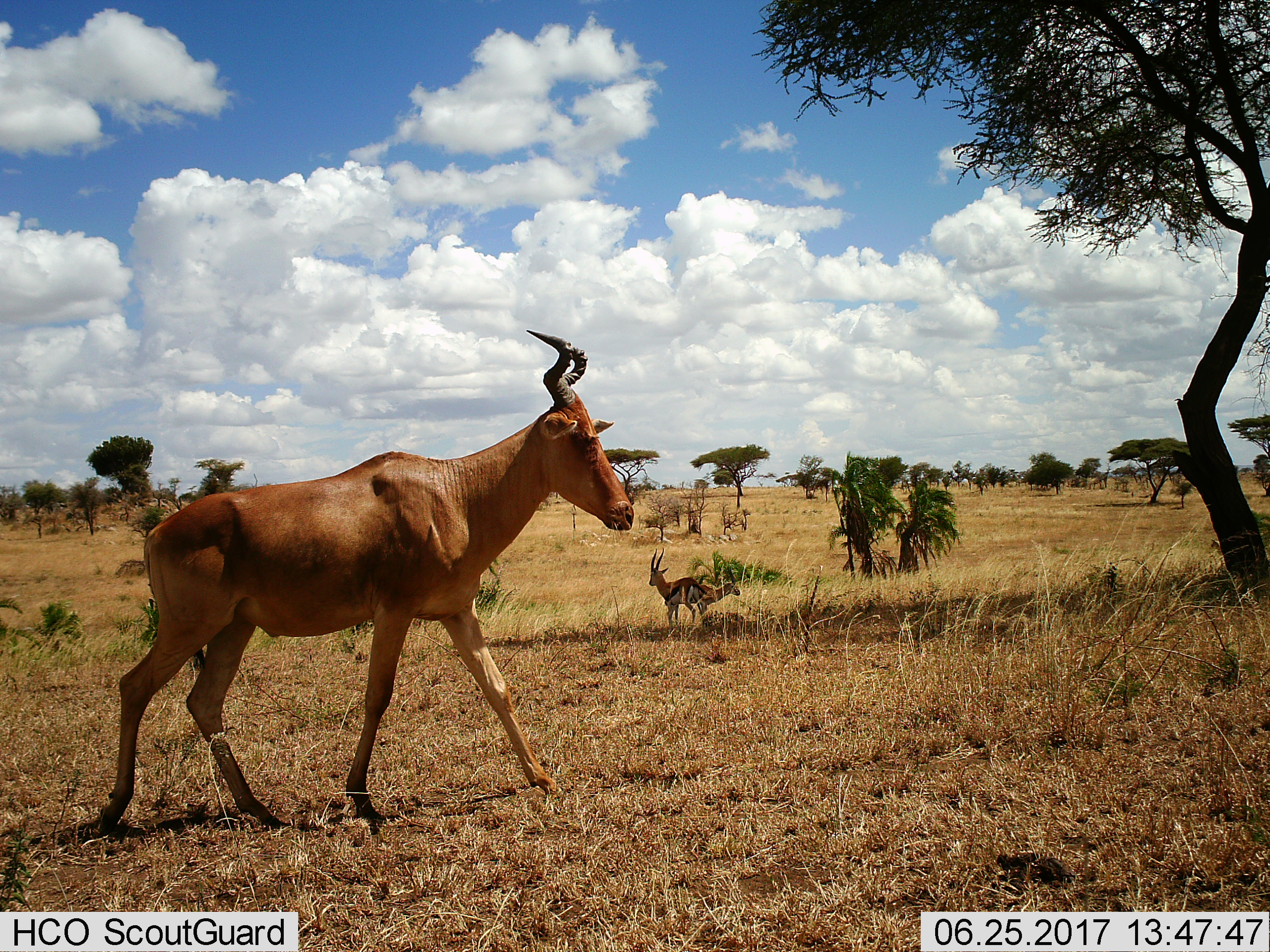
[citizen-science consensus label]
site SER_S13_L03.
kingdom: Animalia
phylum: Chordata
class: Mammalia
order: Artiodactyla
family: Bovidae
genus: Eudorcas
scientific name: Eudorcas thomsonii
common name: thomson's gazelle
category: gazellethomsons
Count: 2.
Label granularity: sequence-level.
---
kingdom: Animalia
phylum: Chordata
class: Mammalia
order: Artiodactyla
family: Bovidae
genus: Alcelaphus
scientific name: Alcelaphus buselaphus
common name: hartebeest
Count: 1.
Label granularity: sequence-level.